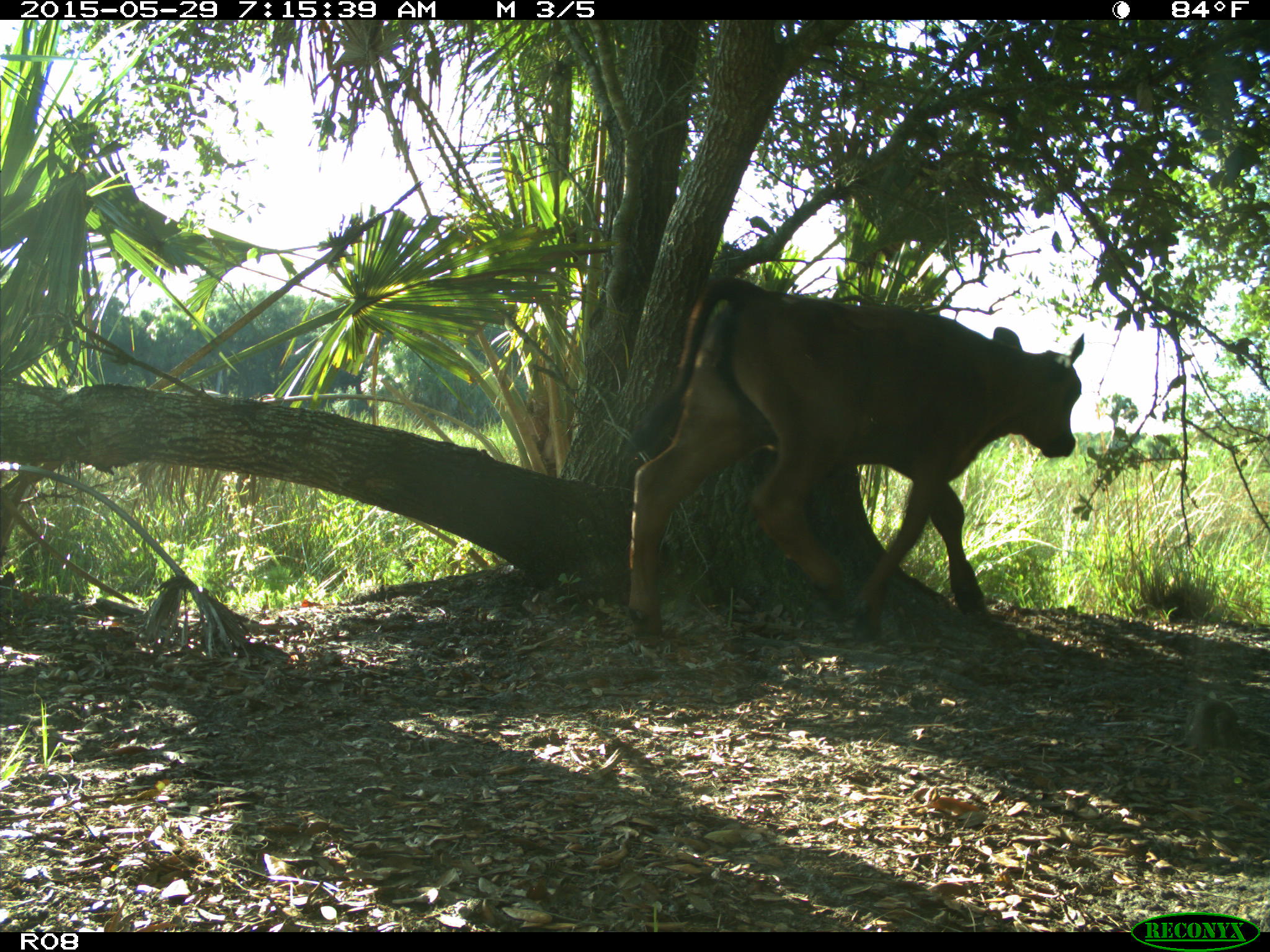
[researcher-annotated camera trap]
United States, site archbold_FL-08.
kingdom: Animalia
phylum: Chordata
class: Mammalia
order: Artiodactyla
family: Bovidae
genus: Bos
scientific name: Bos taurus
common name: domestic cow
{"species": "Bos taurus (domestic cow)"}